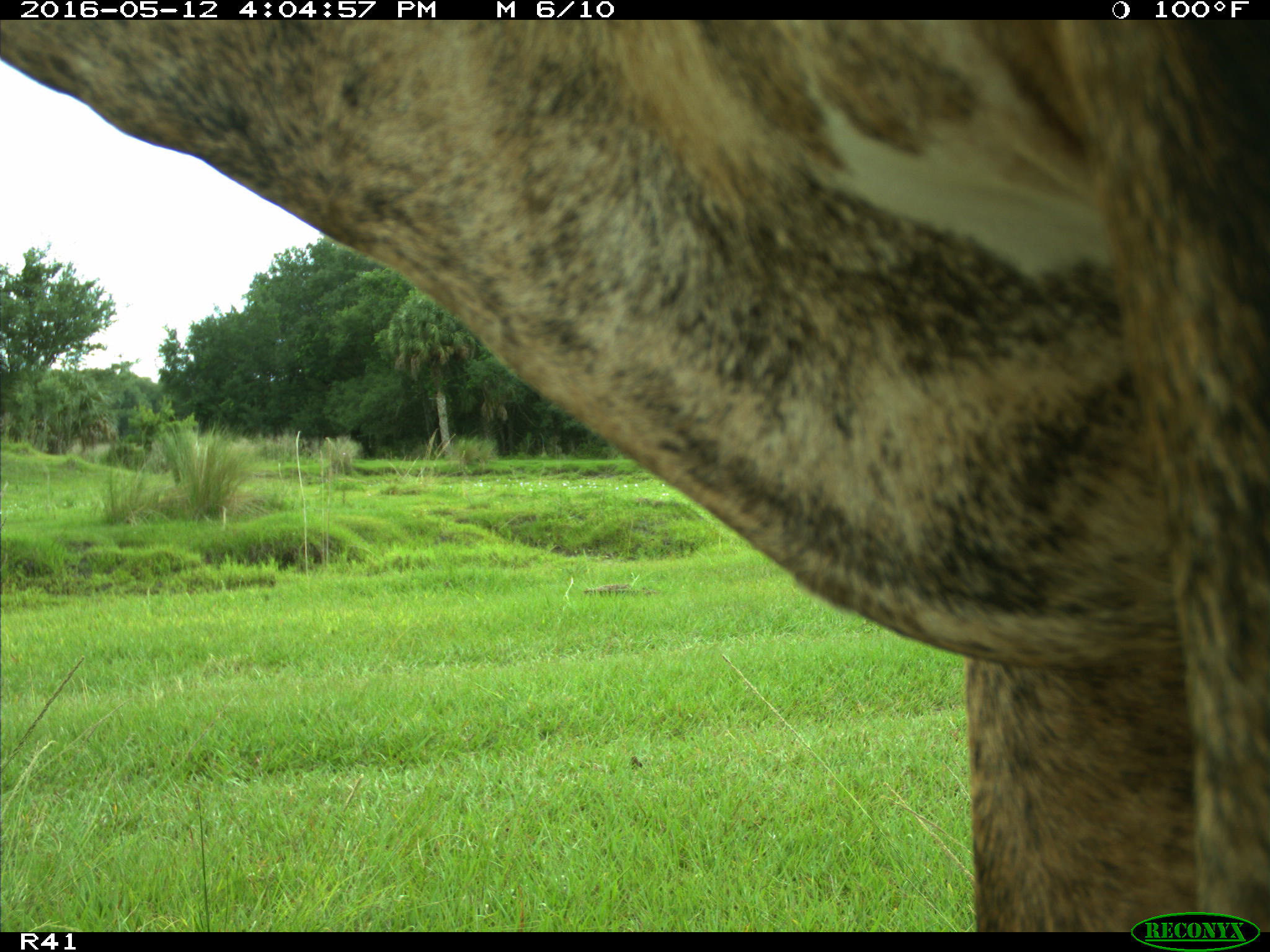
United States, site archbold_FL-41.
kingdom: Animalia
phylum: Chordata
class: Mammalia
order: Artiodactyla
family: Bovidae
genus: Bos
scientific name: Bos taurus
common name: domestic cow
Bos taurus (domestic cow).